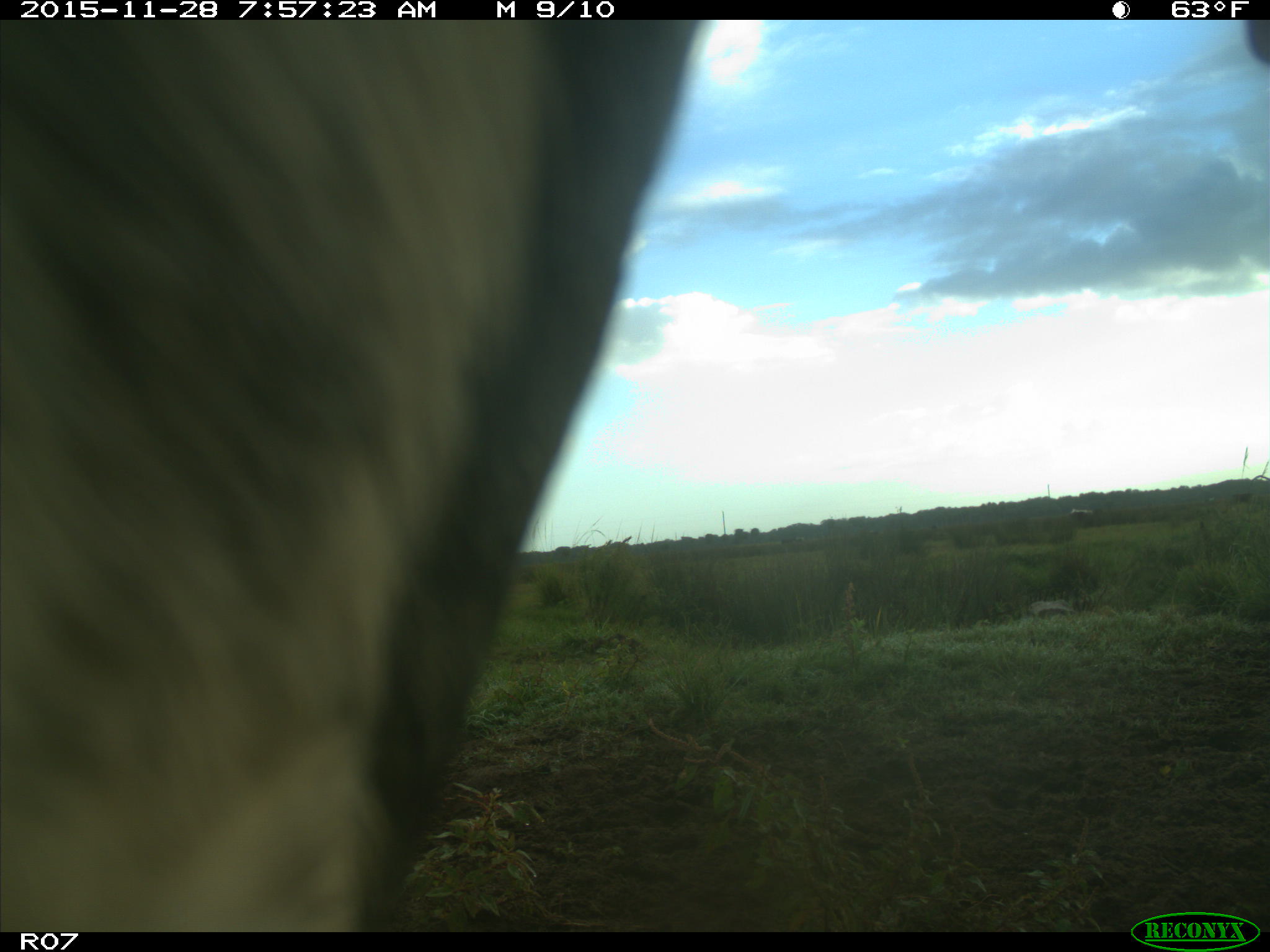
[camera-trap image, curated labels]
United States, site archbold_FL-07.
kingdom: Animalia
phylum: Chordata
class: Mammalia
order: Artiodactyla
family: Bovidae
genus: Bos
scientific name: Bos taurus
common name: domestic cow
Bos taurus (domestic cow).